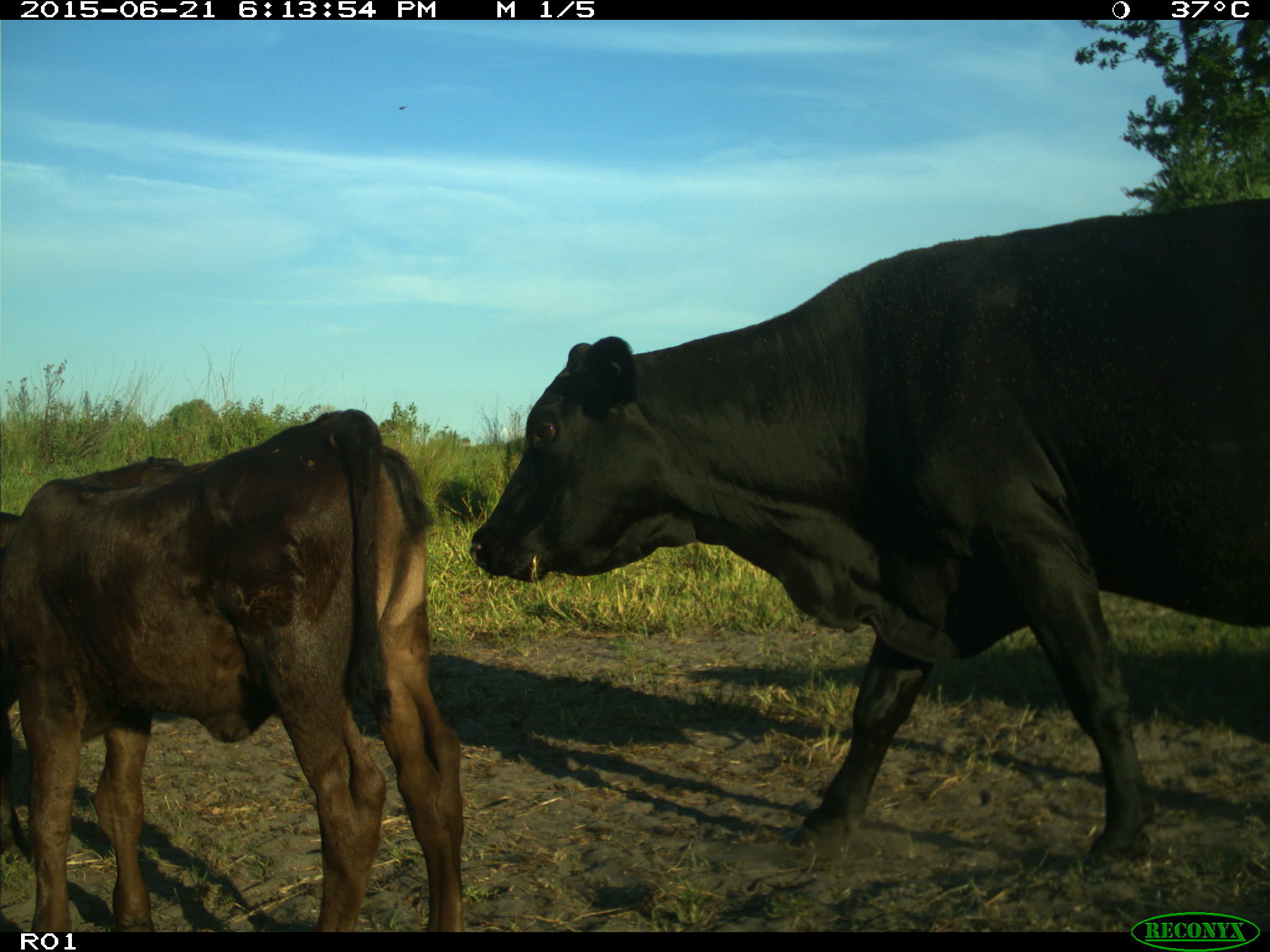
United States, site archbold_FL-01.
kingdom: Animalia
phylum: Chordata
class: Mammalia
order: Artiodactyla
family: Bovidae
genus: Bos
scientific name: Bos taurus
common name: domestic cow